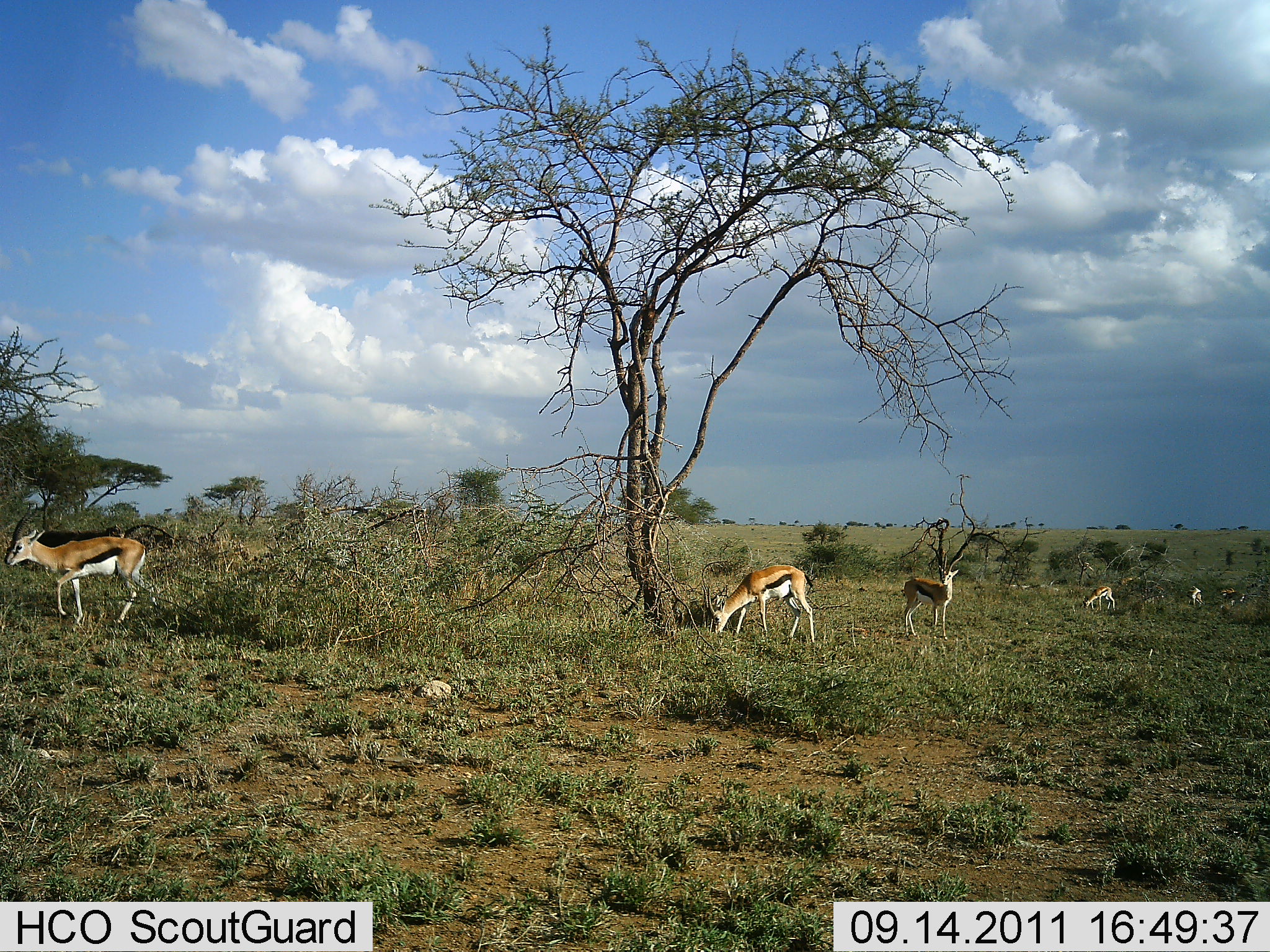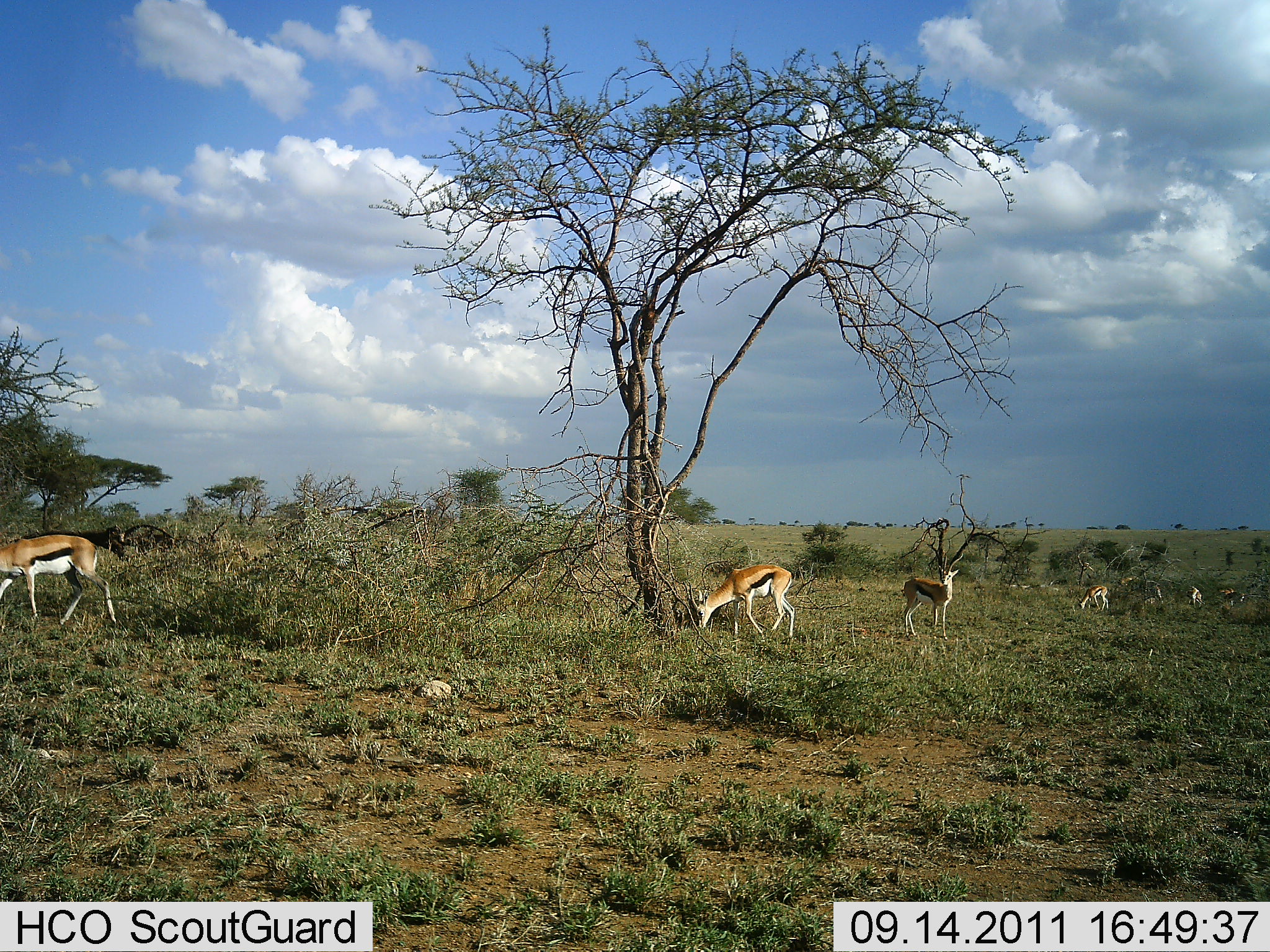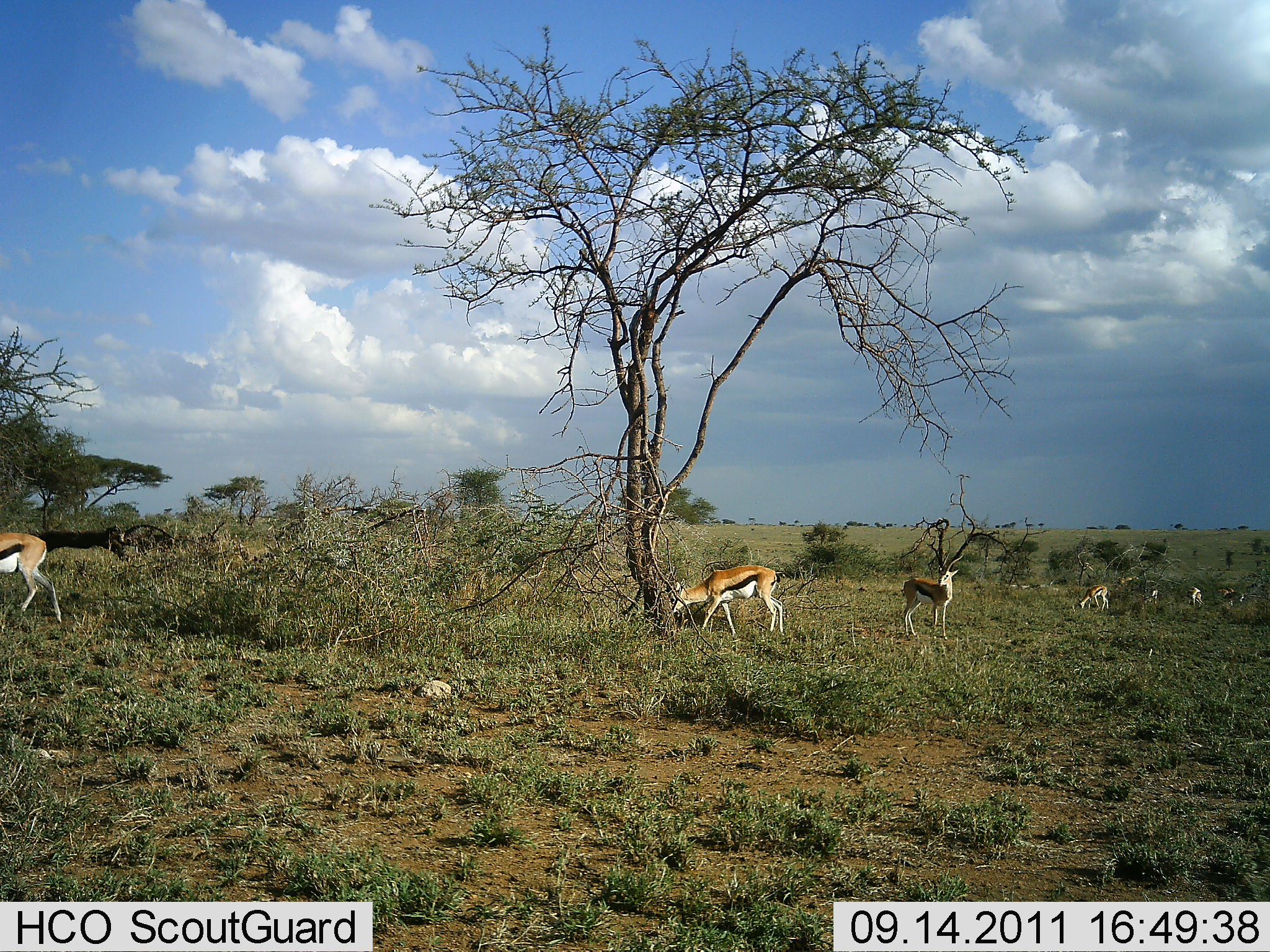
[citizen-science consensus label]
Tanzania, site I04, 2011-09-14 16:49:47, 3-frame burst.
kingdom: Animalia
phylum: Chordata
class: Mammalia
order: Artiodactyla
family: Bovidae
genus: Eudorcas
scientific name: Eudorcas thomsonii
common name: thomson's gazelle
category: gazellethomsons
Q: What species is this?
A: Gazellethomsons (thomson's gazelle) (Eudorcas thomsonii).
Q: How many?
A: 6.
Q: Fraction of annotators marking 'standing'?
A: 50%.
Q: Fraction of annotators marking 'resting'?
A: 0%.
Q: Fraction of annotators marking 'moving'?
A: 60%.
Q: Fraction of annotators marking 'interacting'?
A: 0%.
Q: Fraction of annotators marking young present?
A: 0%.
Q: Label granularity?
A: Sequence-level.